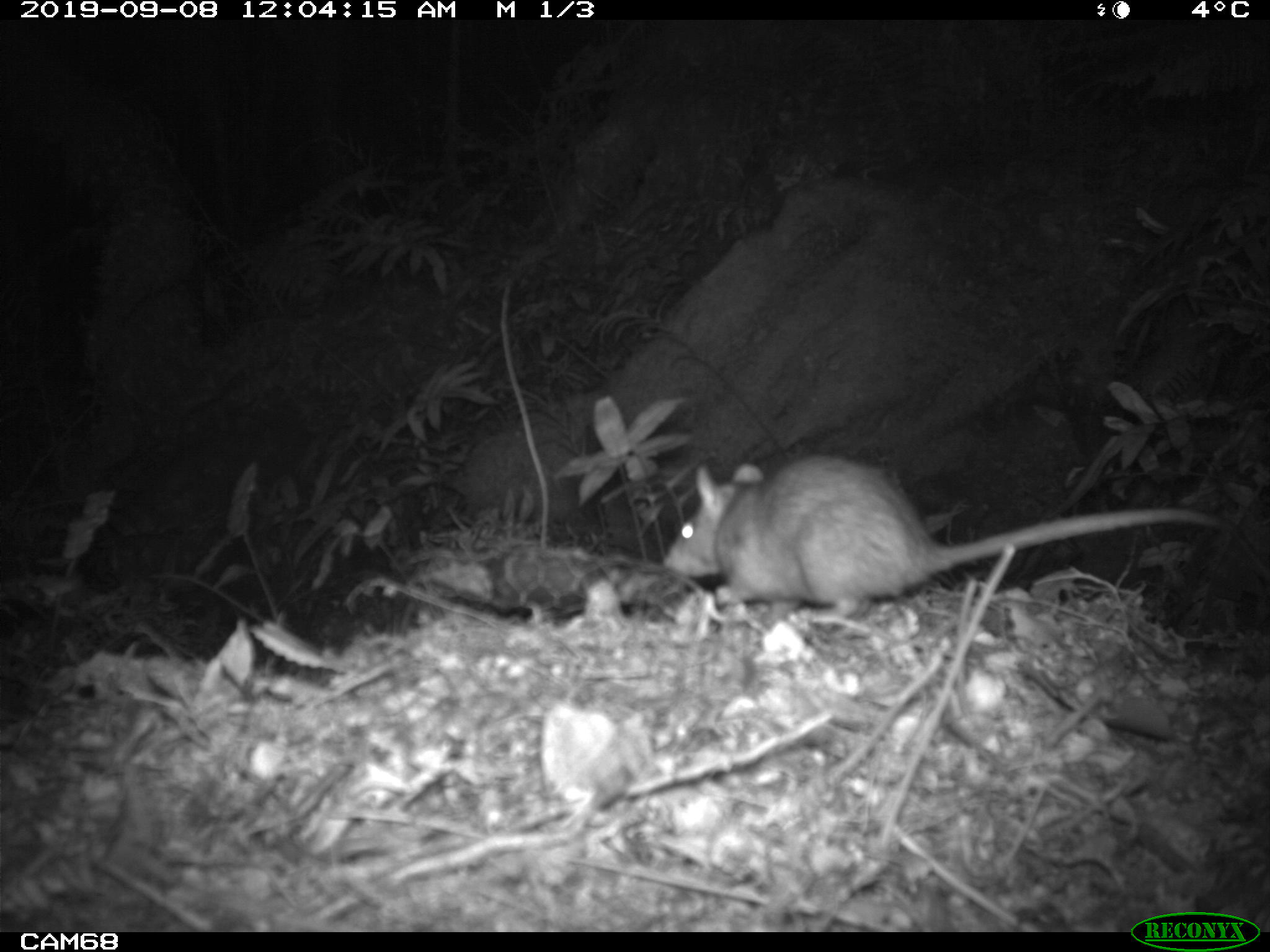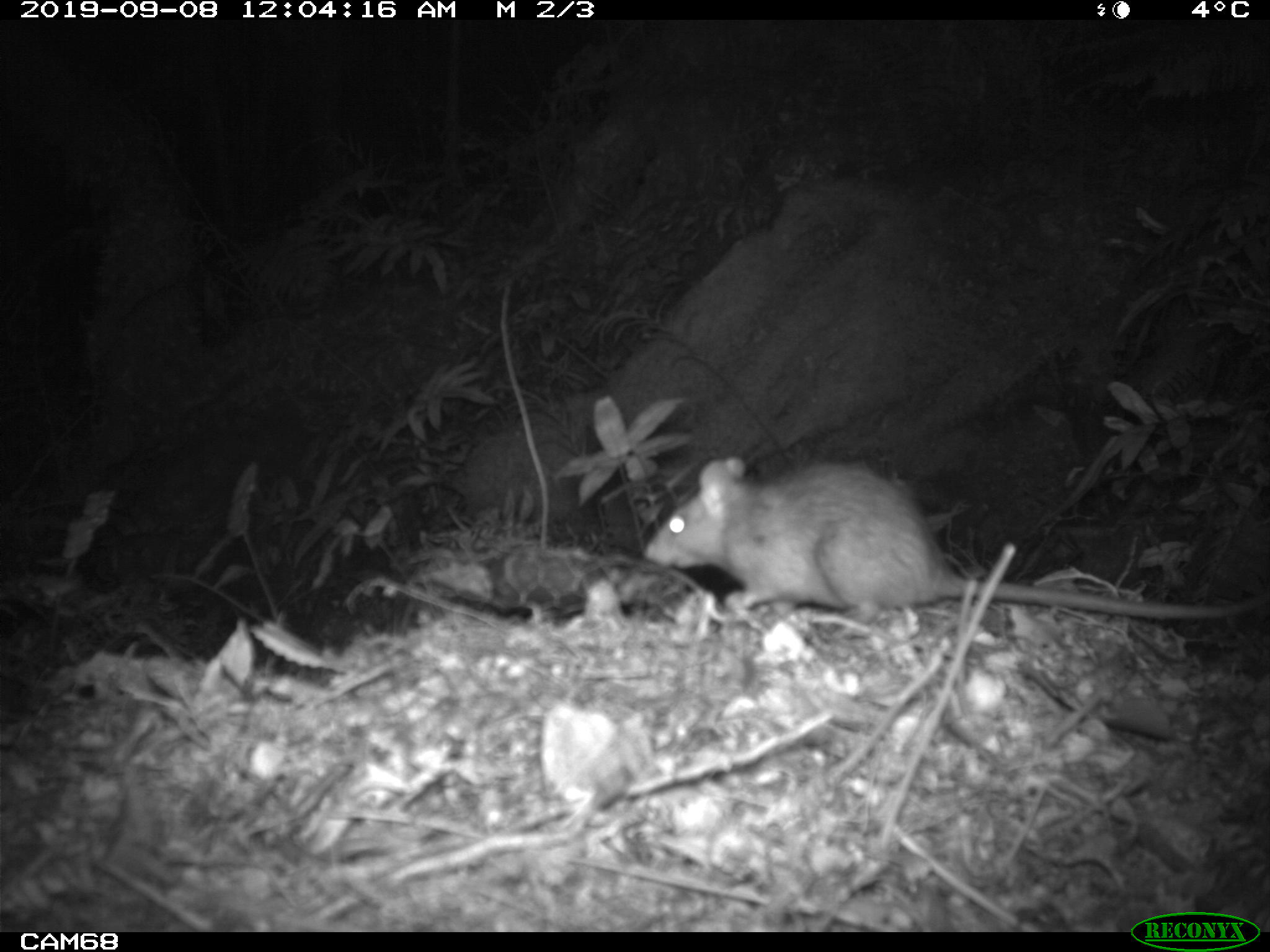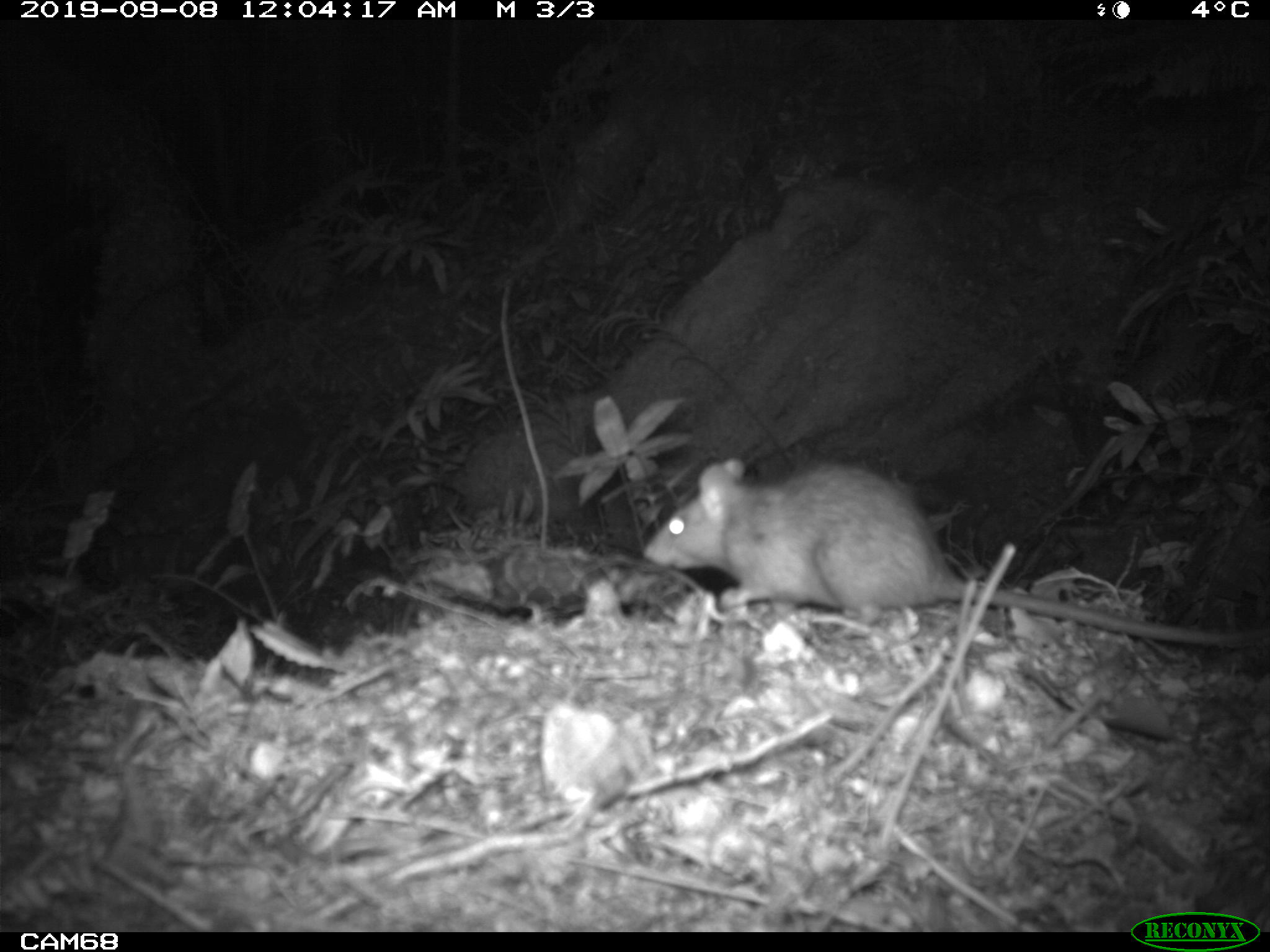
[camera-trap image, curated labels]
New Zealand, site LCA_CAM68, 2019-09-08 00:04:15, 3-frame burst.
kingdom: Animalia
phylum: Chordata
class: Mammalia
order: Rodentia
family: Muridae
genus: Rattus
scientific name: Rattus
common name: rat